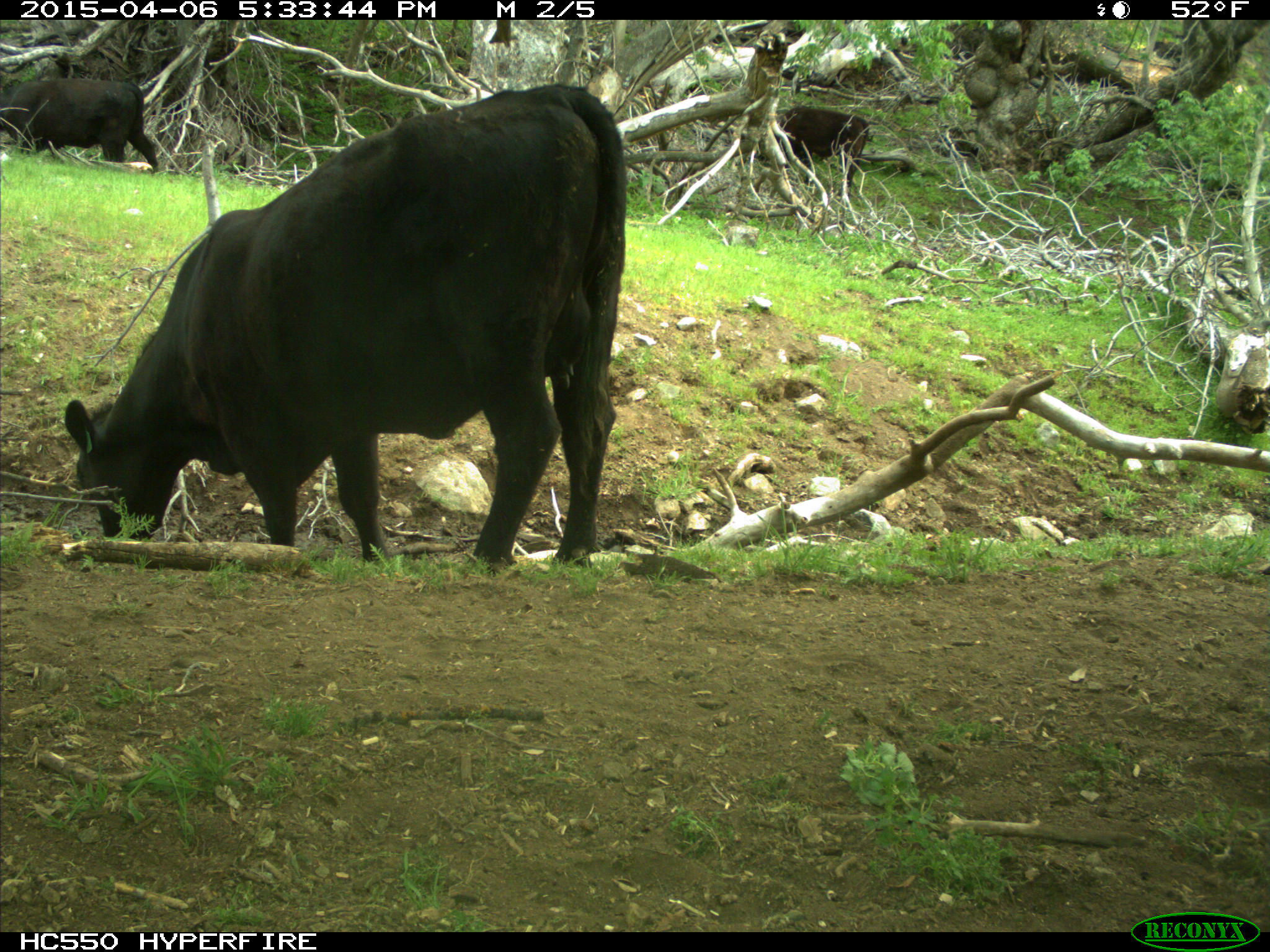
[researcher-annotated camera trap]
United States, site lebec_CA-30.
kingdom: Animalia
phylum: Chordata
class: Mammalia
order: Artiodactyla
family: Bovidae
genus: Bos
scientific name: Bos taurus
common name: domestic cow